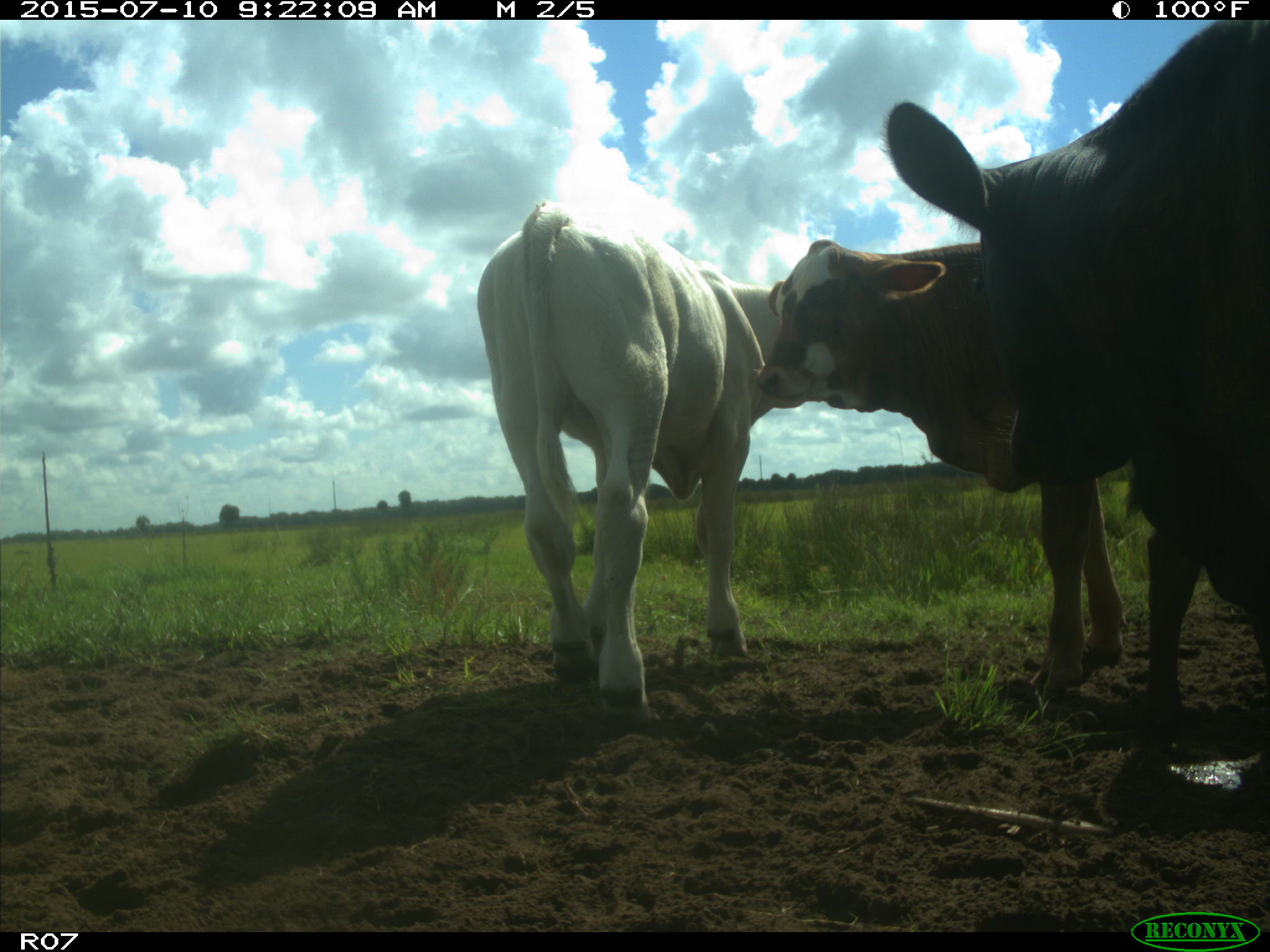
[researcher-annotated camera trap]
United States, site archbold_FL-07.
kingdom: Animalia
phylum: Chordata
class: Mammalia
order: Artiodactyla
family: Bovidae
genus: Bos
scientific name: Bos taurus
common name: domestic cow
Bos taurus (domestic cow).